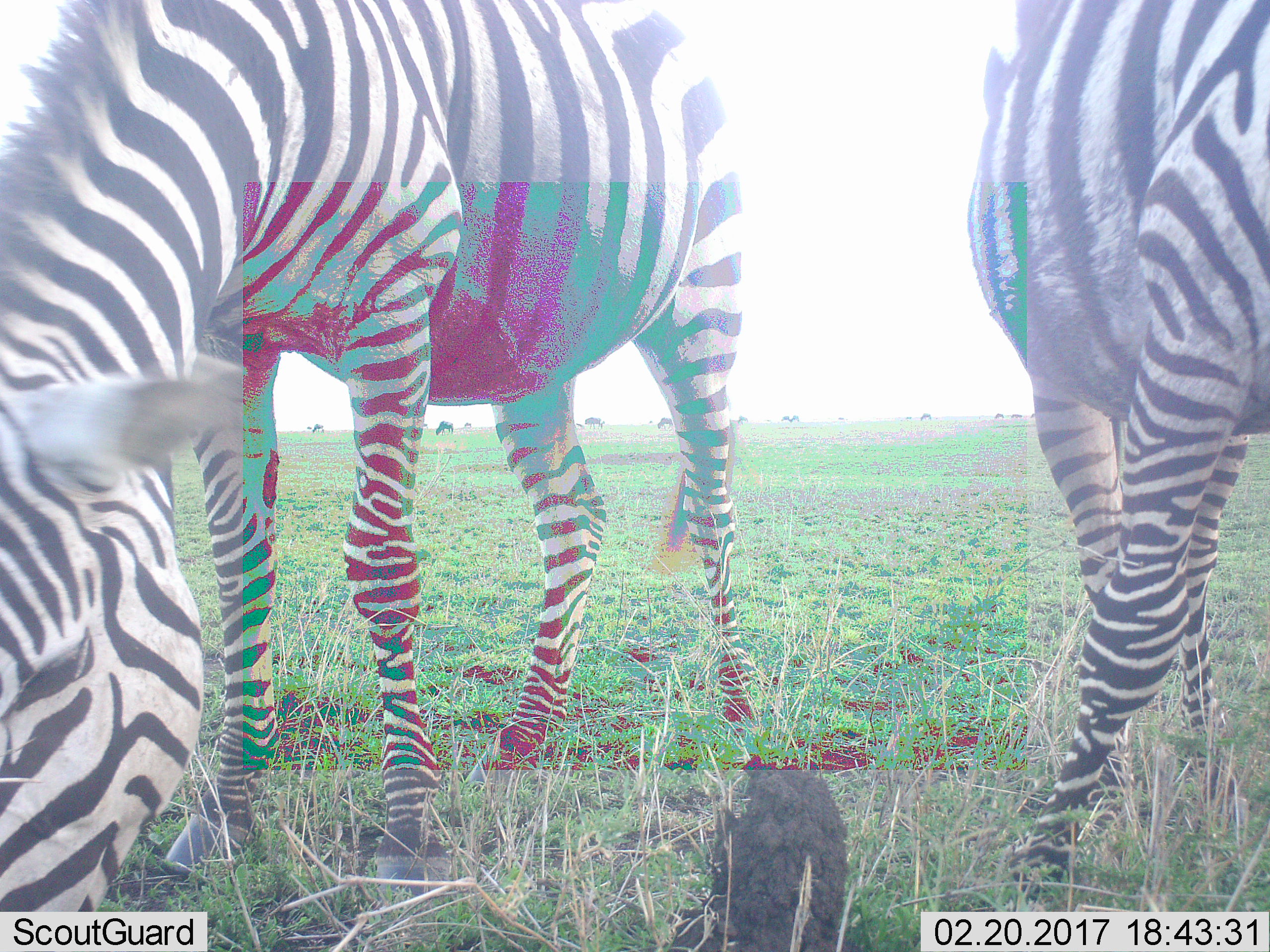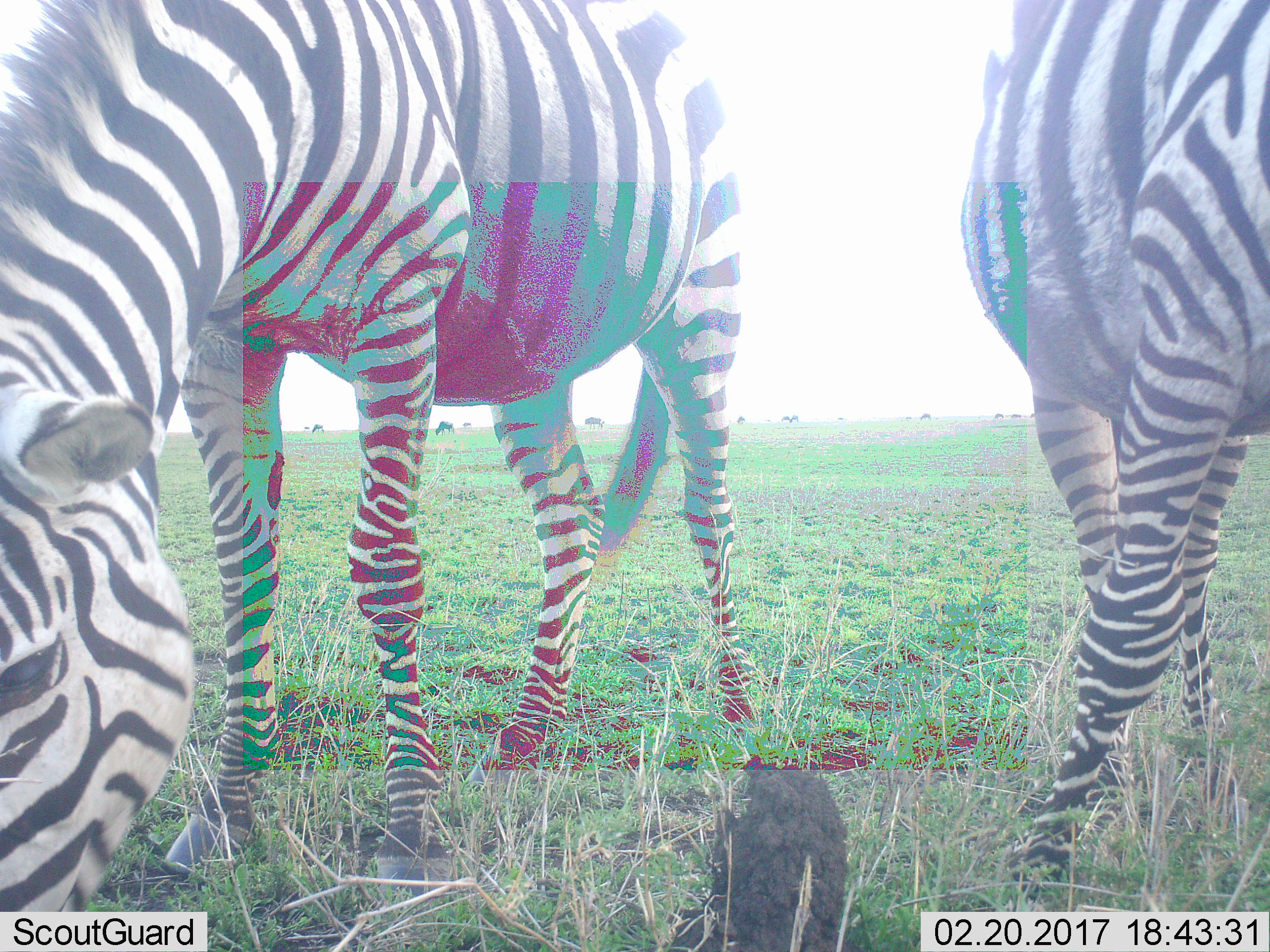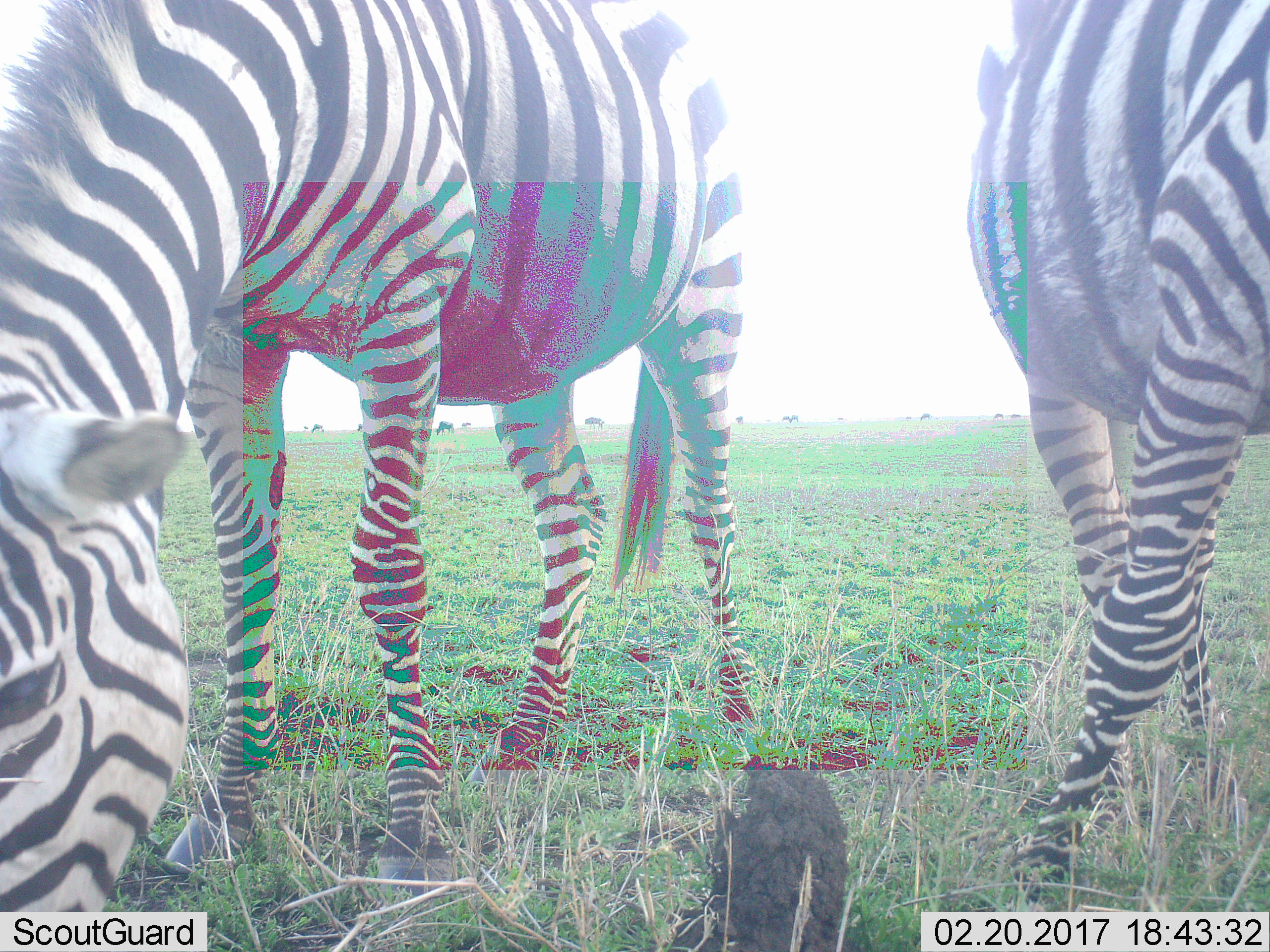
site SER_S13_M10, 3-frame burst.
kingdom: Animalia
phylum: Chordata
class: Mammalia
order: Artiodactyla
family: Bovidae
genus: Connochaetes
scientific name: Connochaetes taurinus taurinus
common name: blue wildebeest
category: wildebeestblue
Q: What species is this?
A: Wildebeestblue (blue wildebeest) (Connochaetes taurinus taurinus).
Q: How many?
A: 11-50.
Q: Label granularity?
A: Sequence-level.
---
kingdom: Animalia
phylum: Chordata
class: Mammalia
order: Perissodactyla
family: Equidae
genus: Equus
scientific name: Equus quagga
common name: plains zebra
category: zebraplains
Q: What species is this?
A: Zebraplains (plains zebra) (Equus quagga).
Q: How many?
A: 2.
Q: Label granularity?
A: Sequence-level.